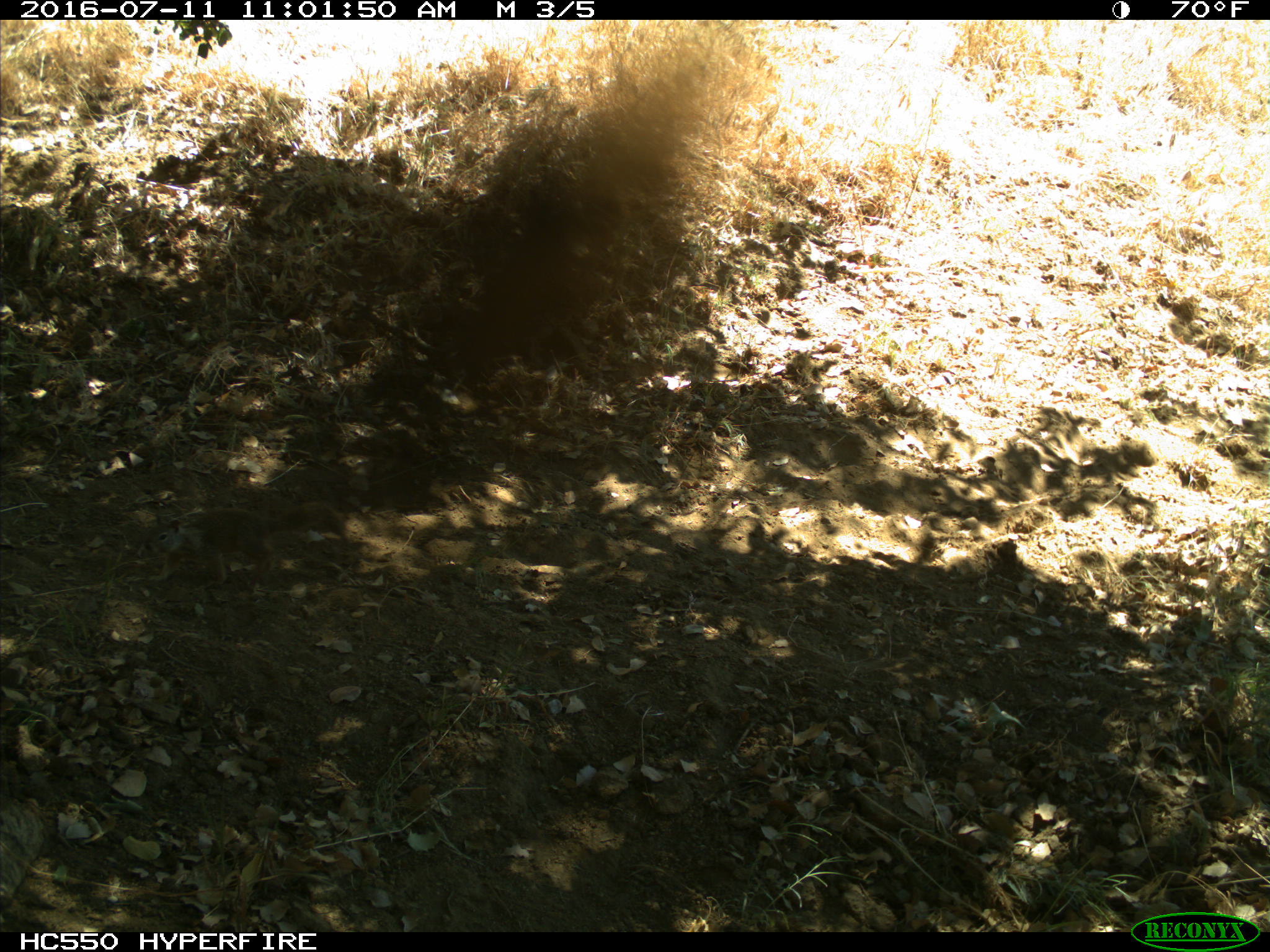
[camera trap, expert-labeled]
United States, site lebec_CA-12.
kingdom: Animalia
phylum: Chordata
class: Mammalia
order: Rodentia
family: Sciuridae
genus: Otospermophilus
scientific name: Otospermophilus beecheyi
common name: california ground squirrel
Otospermophilus beecheyi (california ground squirrel).